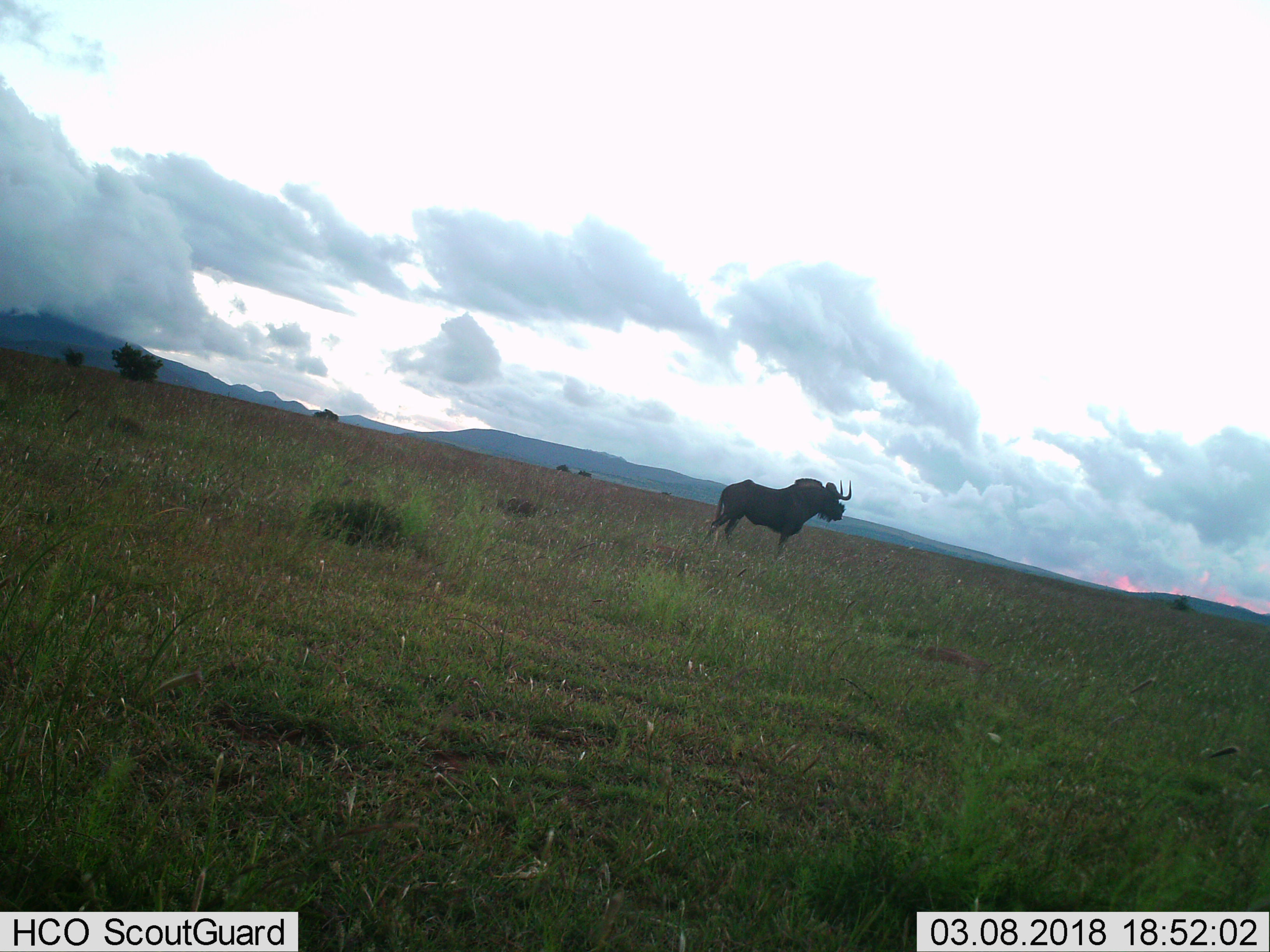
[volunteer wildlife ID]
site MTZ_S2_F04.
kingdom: Animalia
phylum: Chordata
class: Mammalia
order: Artiodactyla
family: Bovidae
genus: Connochaetes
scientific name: Connochaetes gnou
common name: black wildebeest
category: wildebeestblack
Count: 1.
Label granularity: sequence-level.